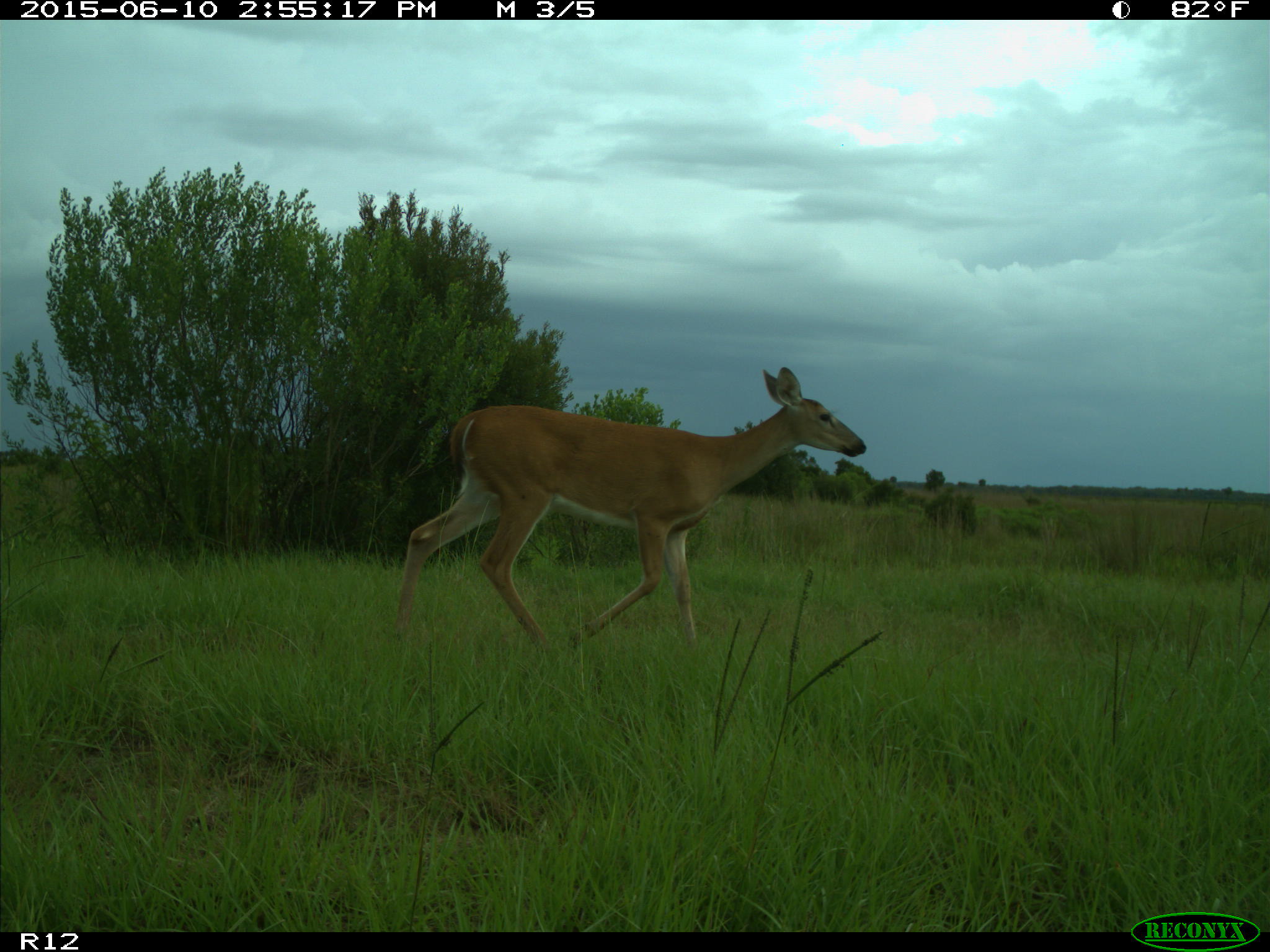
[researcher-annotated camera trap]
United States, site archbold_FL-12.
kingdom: Animalia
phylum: Chordata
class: Mammalia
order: Artiodactyla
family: Cervidae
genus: Odocoileus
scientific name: Odocoileus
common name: deer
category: unidentified deer